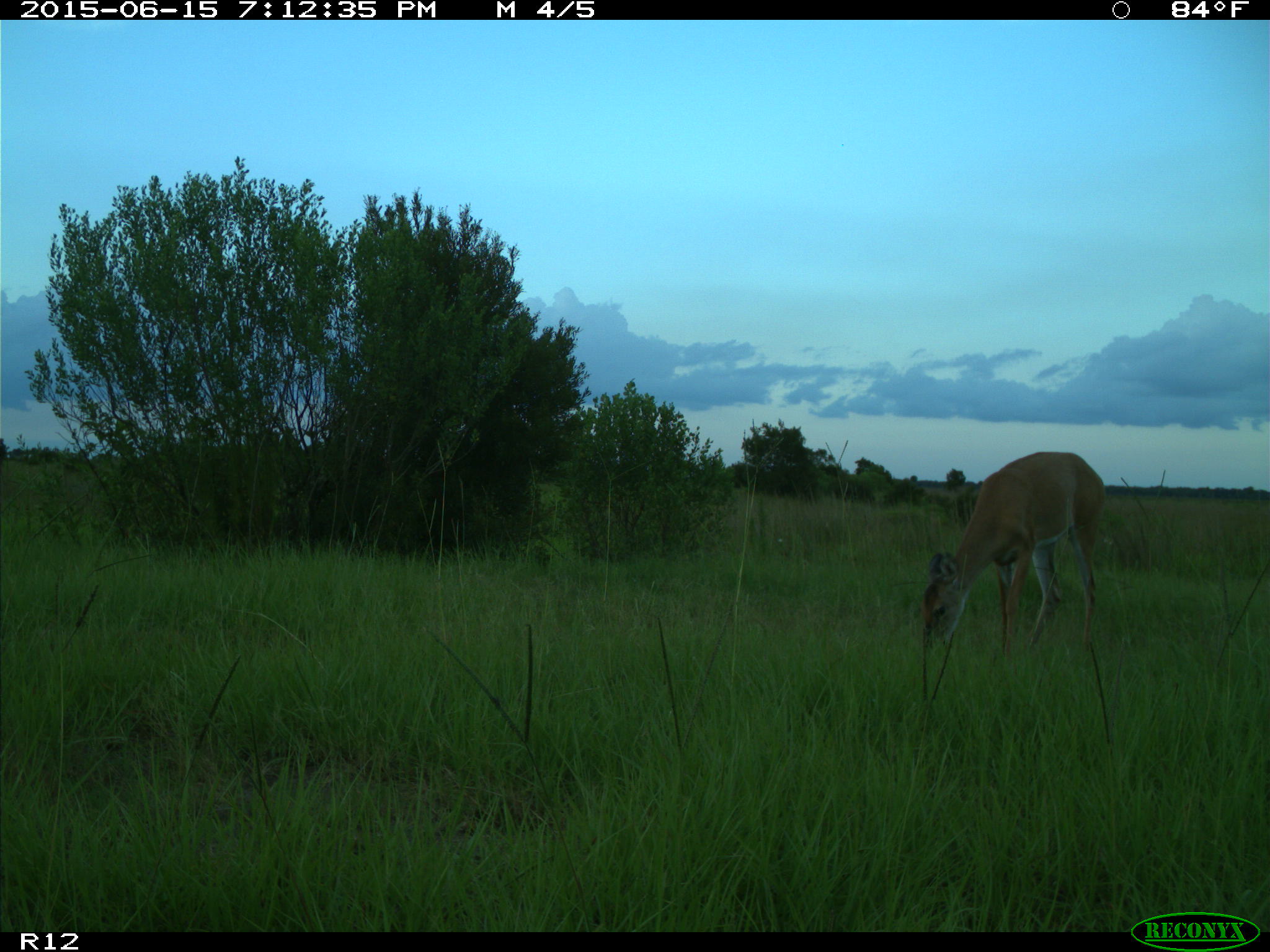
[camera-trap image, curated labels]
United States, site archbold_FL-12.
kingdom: Animalia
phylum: Chordata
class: Mammalia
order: Artiodactyla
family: Cervidae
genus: Odocoileus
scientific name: Odocoileus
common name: deer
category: unidentified deer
Unidentified deer (deer) (Odocoileus).